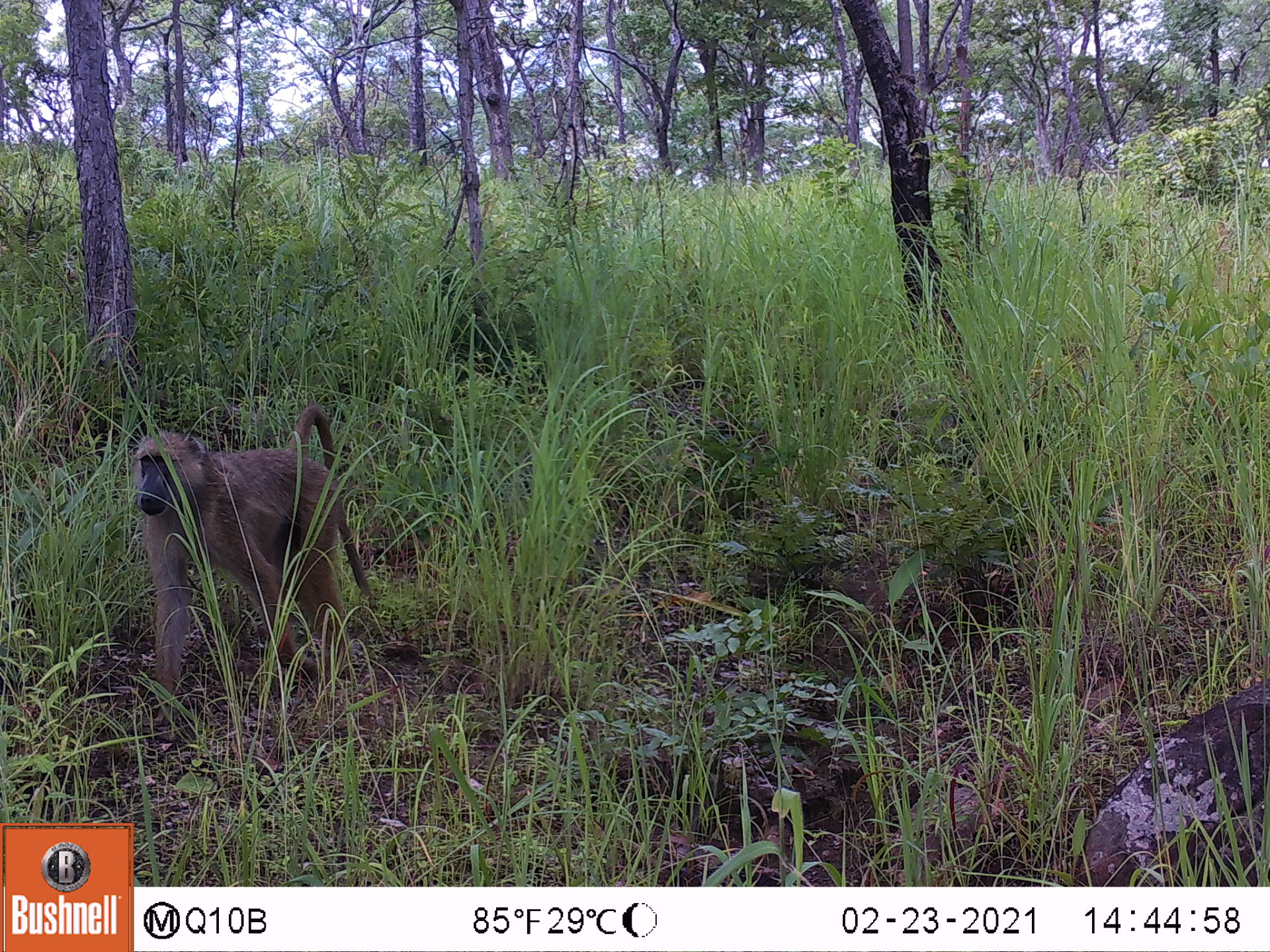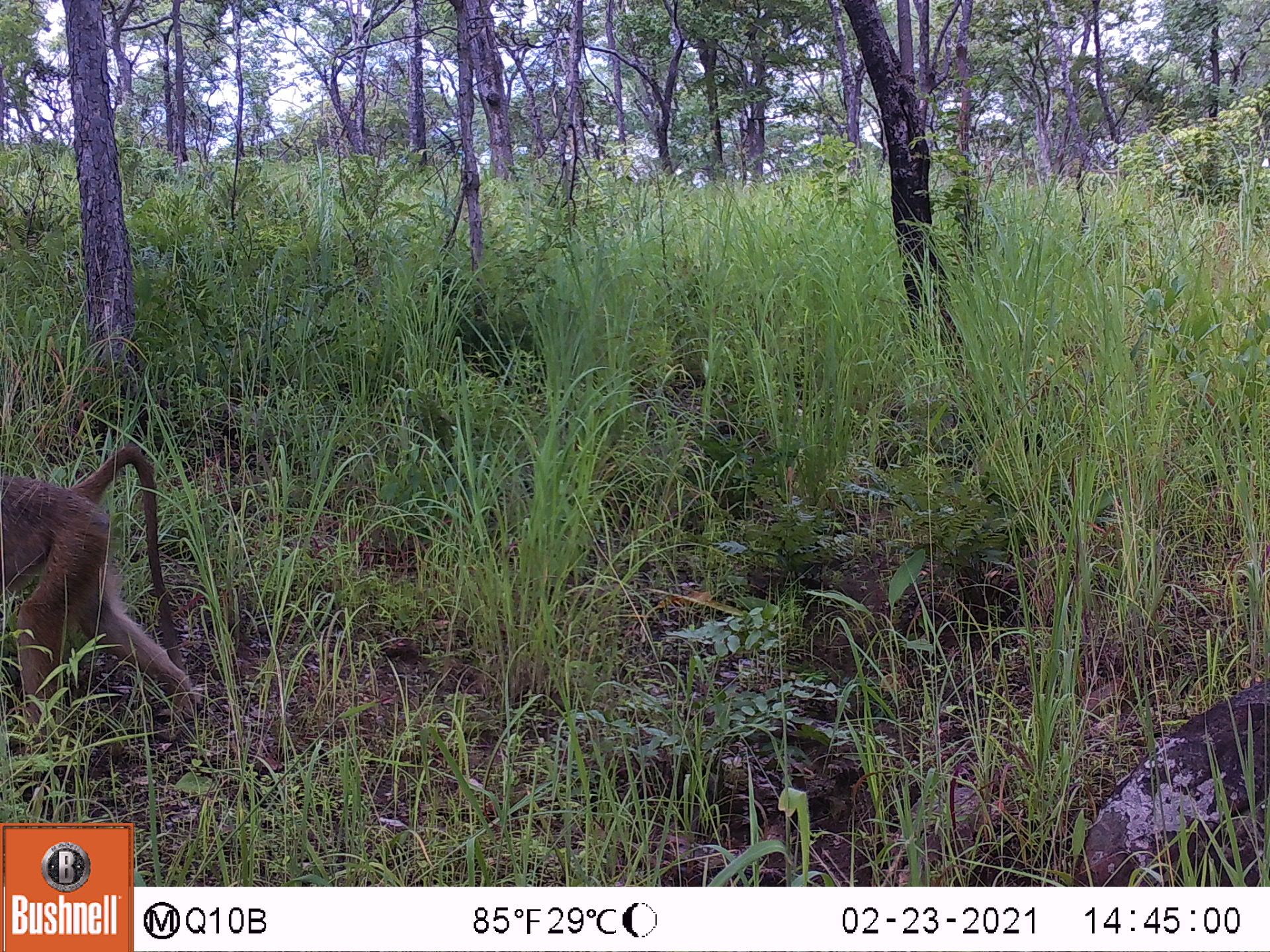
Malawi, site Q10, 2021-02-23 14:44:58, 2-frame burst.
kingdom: Animalia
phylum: Chordata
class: Mammalia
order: Primates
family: Cercopithecidae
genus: Papio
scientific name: Papio cynocephalus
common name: yellow baboon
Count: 1.